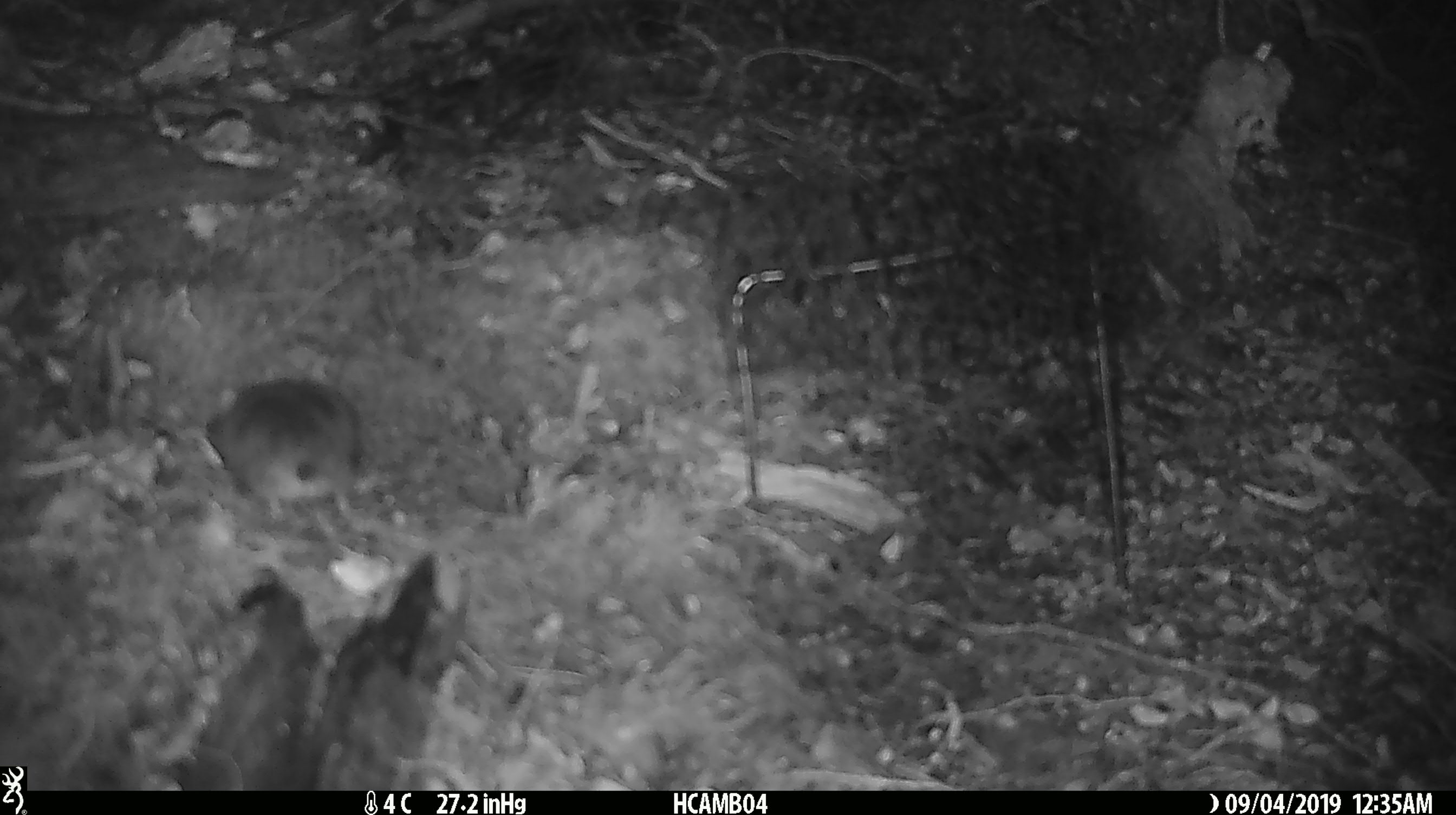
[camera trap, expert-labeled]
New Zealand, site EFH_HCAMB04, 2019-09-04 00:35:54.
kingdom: Animalia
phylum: Chordata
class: Mammalia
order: Rodentia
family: Muridae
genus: Mus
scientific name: Mus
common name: mouse